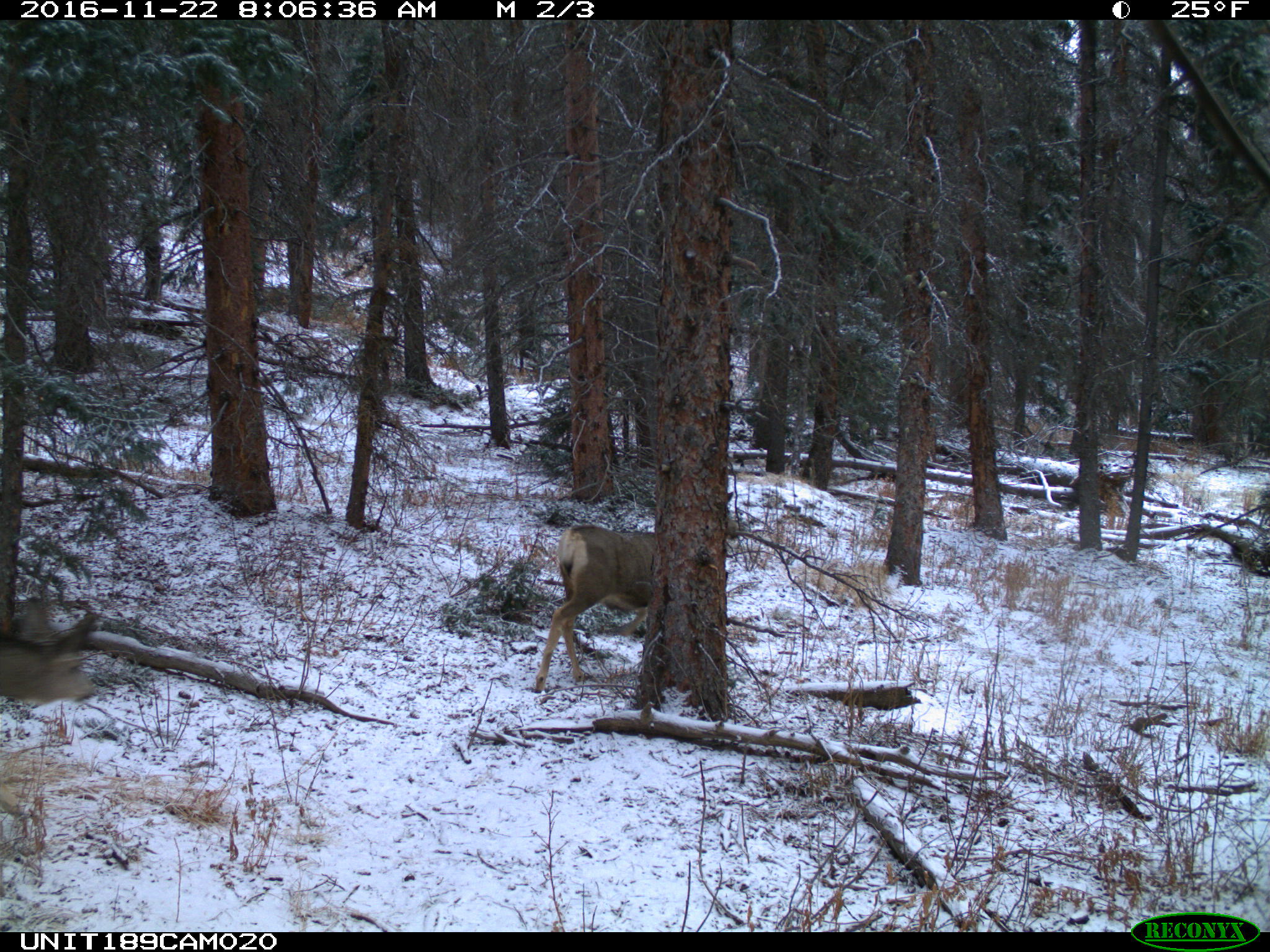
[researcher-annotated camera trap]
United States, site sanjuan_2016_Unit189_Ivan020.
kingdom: Animalia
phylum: Chordata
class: Mammalia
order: Artiodactyla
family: Cervidae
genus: Odocoileus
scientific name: Odocoileus hemionus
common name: mule deer